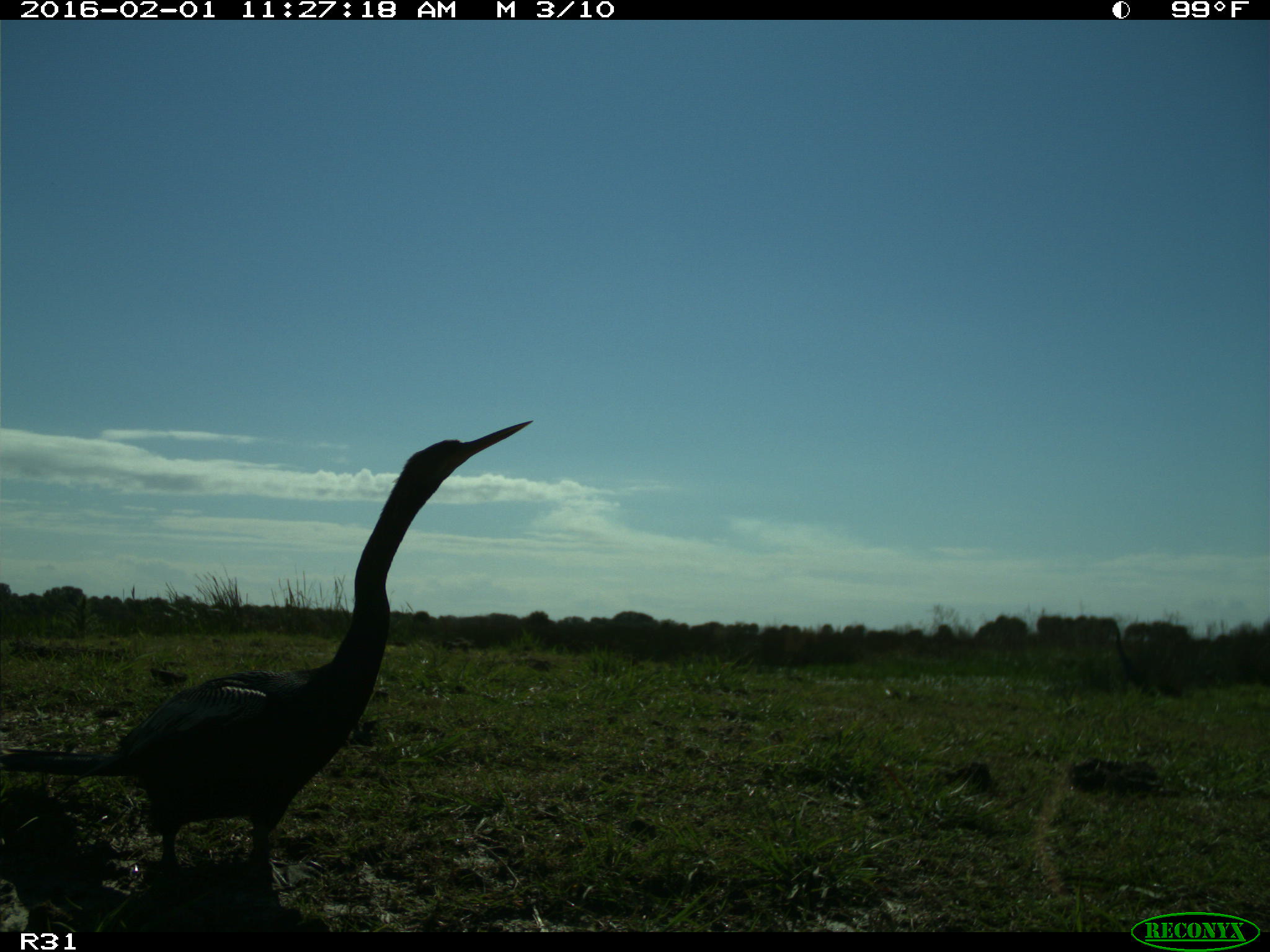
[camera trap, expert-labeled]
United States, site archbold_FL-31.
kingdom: Animalia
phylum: Chordata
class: Aves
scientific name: Aves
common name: birds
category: unidentified bird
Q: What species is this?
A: Unidentified bird (birds) (Aves).